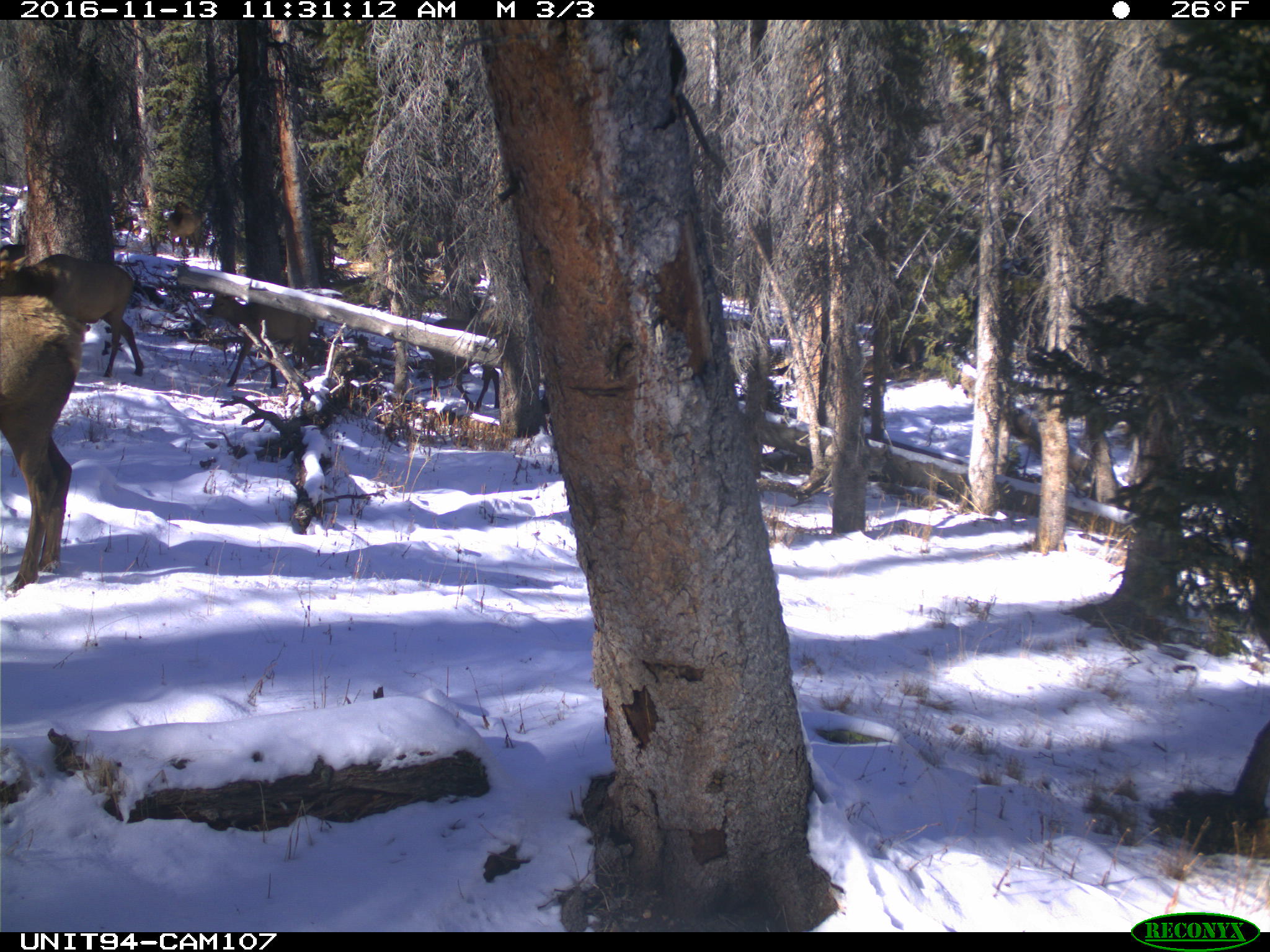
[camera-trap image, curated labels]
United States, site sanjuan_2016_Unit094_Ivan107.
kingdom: Animalia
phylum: Chordata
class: Mammalia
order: Artiodactyla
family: Cervidae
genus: Cervus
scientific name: Cervus elaphus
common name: red deer